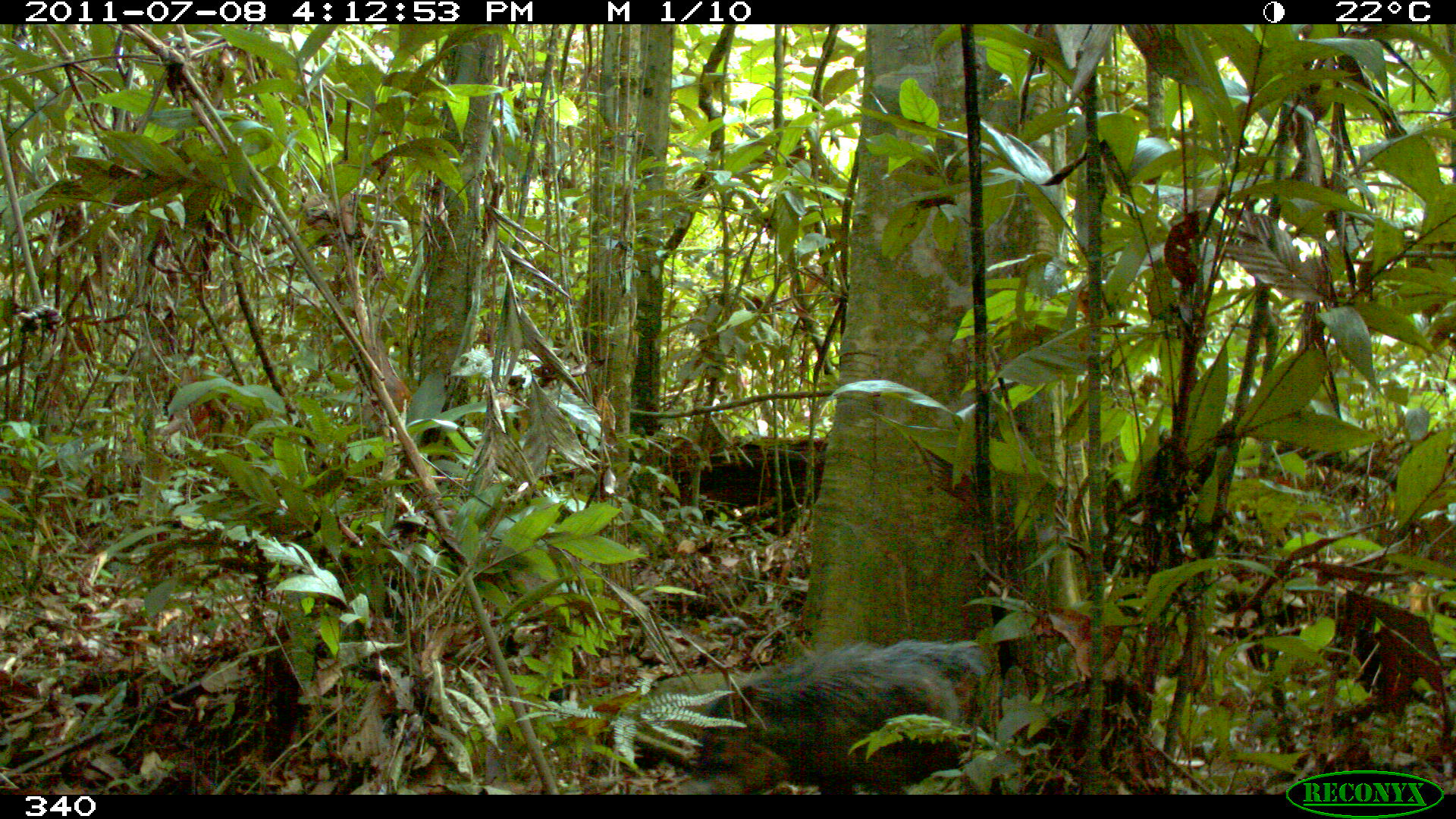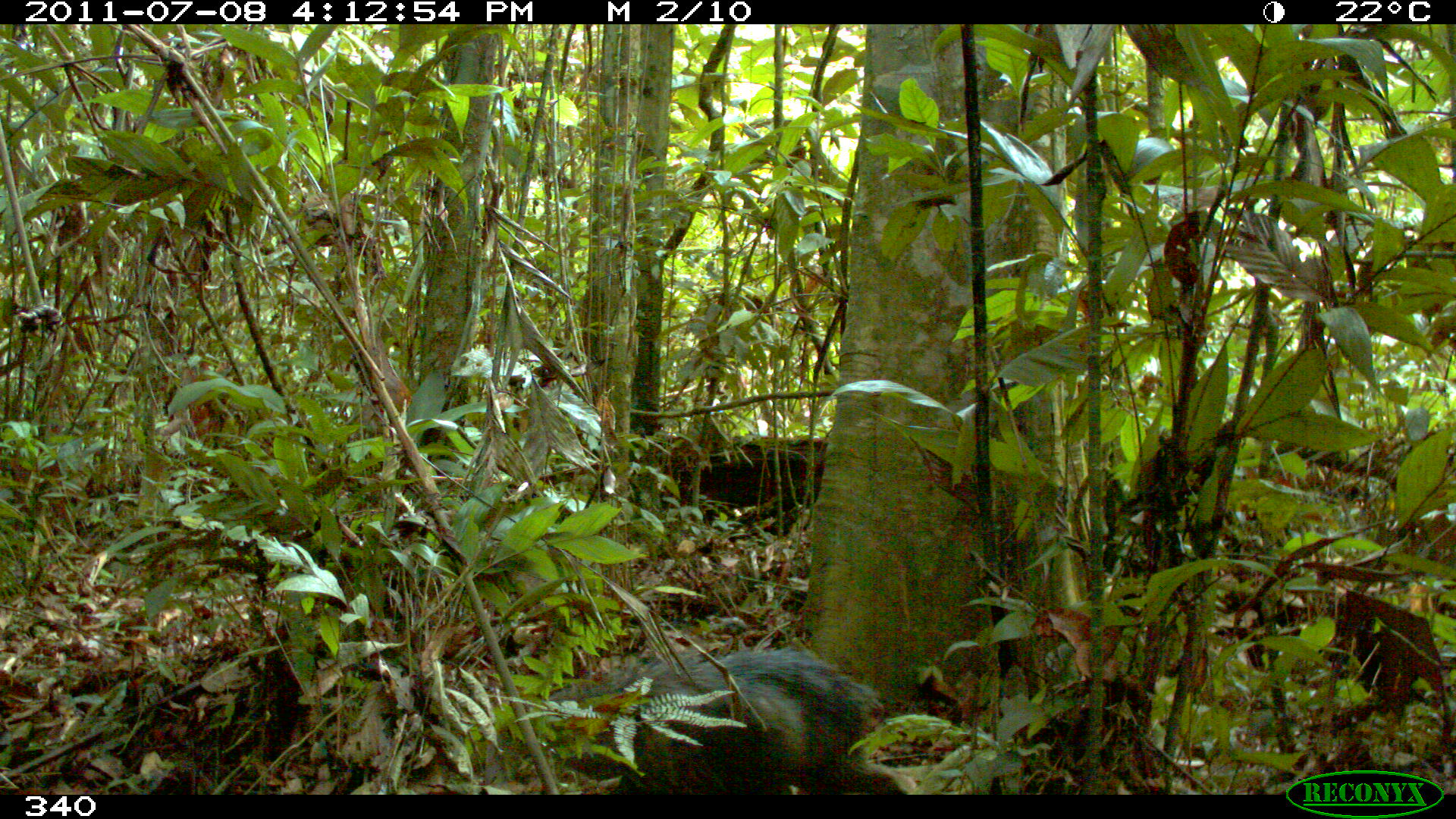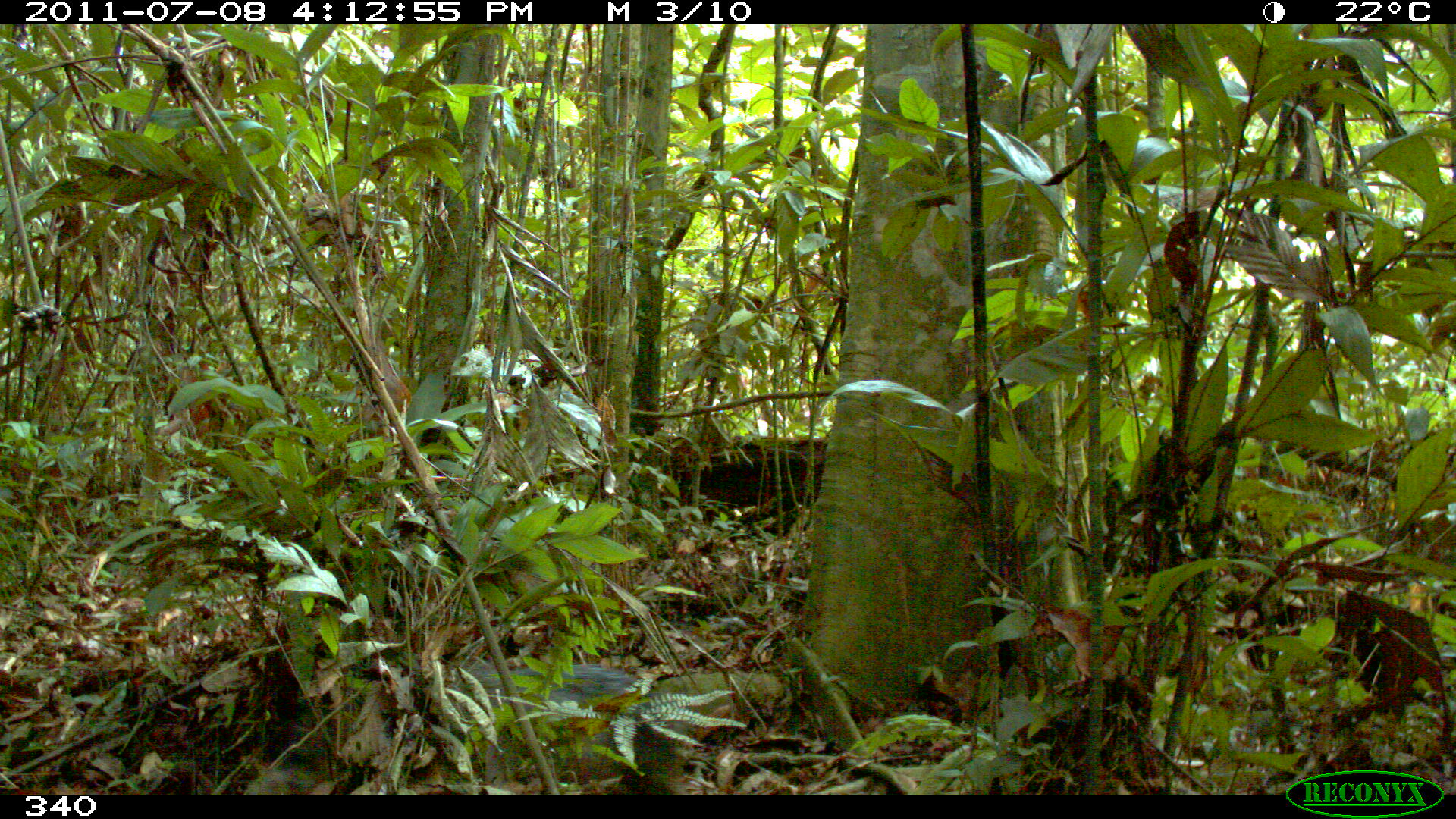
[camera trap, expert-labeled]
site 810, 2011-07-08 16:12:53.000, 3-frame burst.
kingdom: Animalia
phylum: Chordata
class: Mammalia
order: Artiodactyla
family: Tayassuidae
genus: Tayassu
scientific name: Tayassu pecari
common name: white-lipped peccary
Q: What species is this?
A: Tayassu pecari (white-lipped peccary).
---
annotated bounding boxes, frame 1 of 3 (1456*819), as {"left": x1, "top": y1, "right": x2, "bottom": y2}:
tayassu pecari: {"left": 700, "top": 635, "right": 987, "bottom": 794}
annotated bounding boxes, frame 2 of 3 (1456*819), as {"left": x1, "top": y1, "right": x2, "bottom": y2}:
tayassu pecari: {"left": 552, "top": 647, "right": 868, "bottom": 792}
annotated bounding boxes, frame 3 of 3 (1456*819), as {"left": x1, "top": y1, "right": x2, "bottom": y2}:
tayassu pecari: {"left": 449, "top": 665, "right": 639, "bottom": 776}